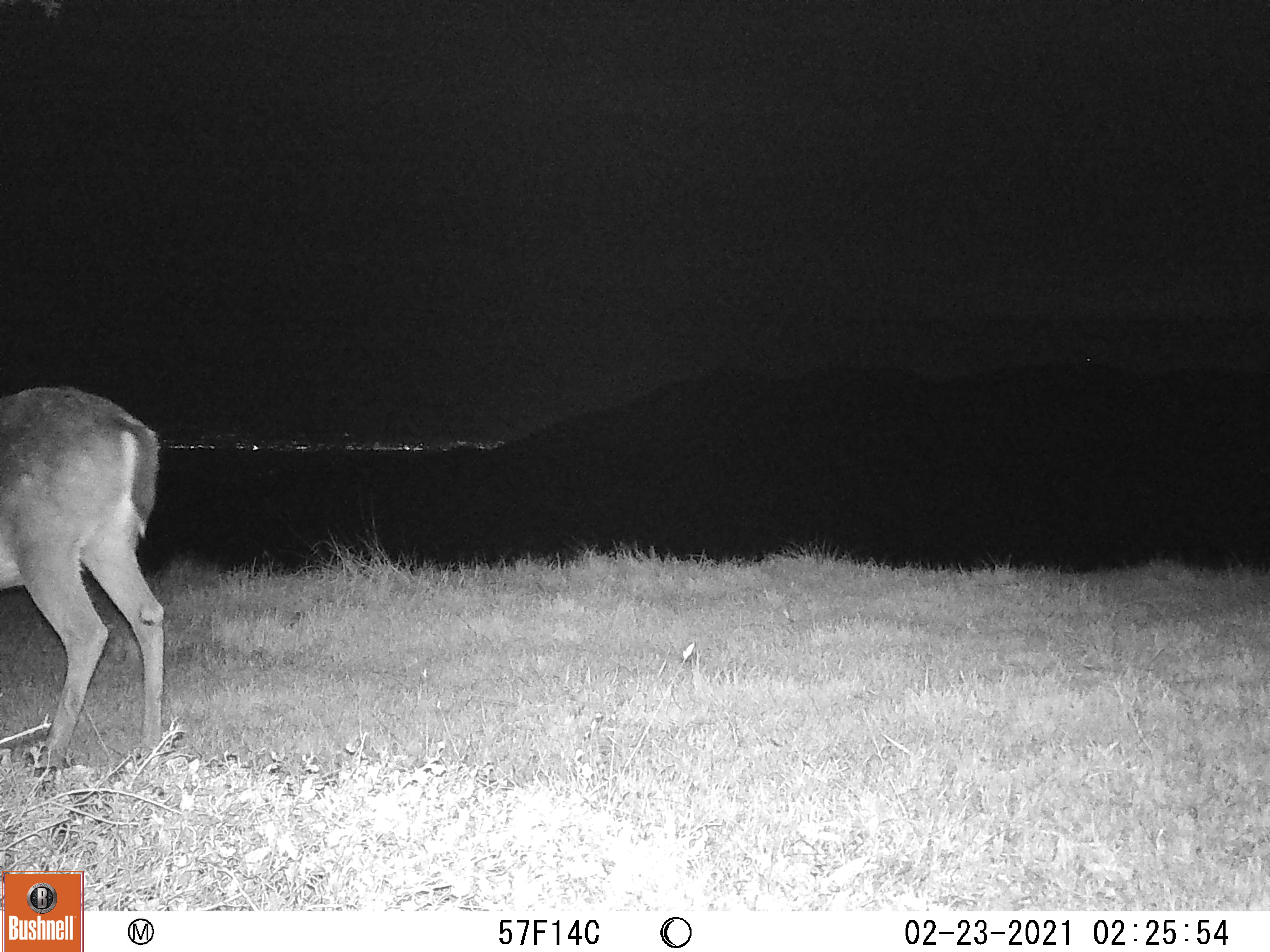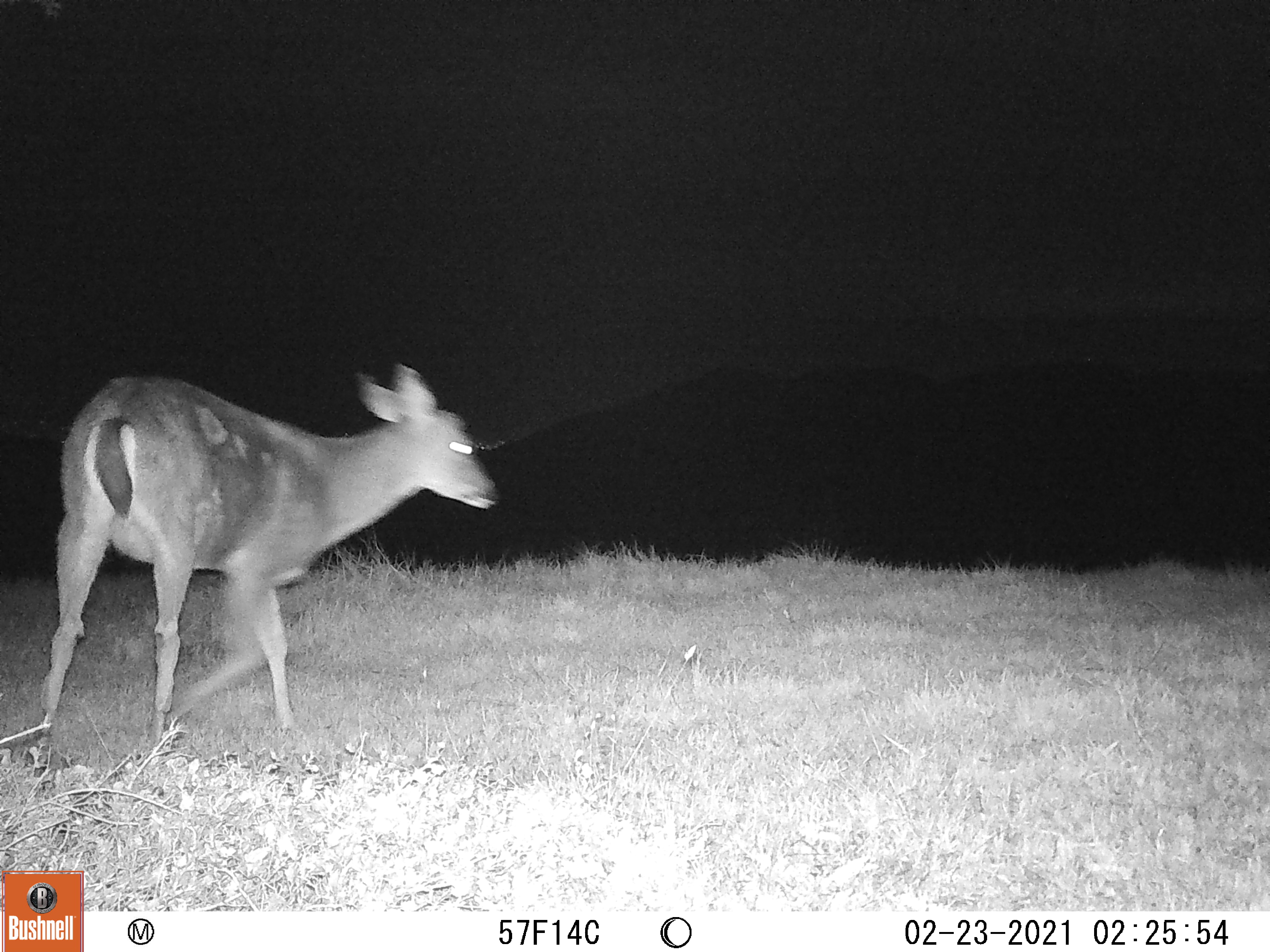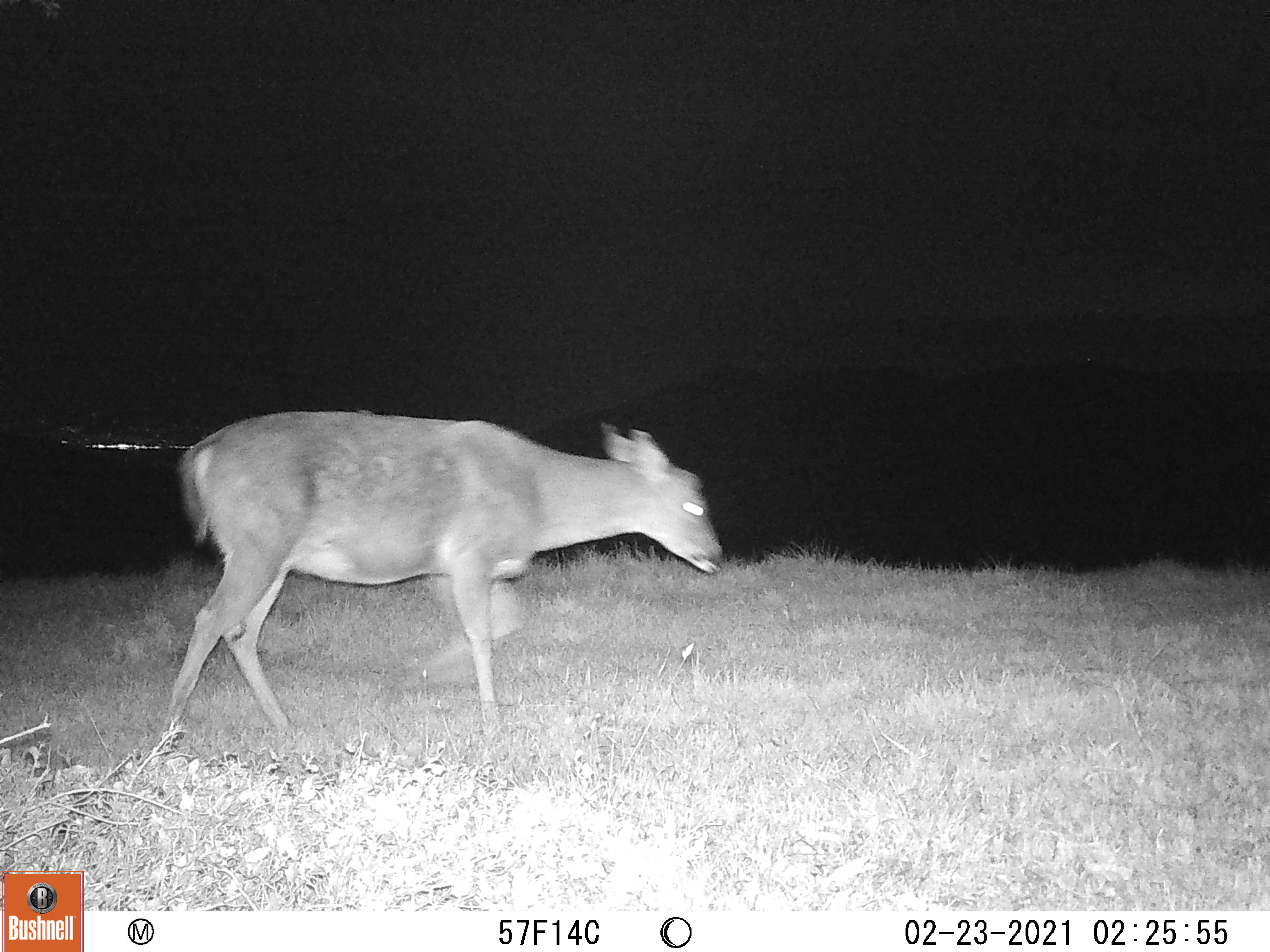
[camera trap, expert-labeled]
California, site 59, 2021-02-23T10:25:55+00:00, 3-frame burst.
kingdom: Animalia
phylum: Chordata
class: Mammalia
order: Artiodactyla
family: Cervidae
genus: Odocoileus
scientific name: Odocoileus hemionus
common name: mule deer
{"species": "mule deer (Odocoileus hemionus)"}